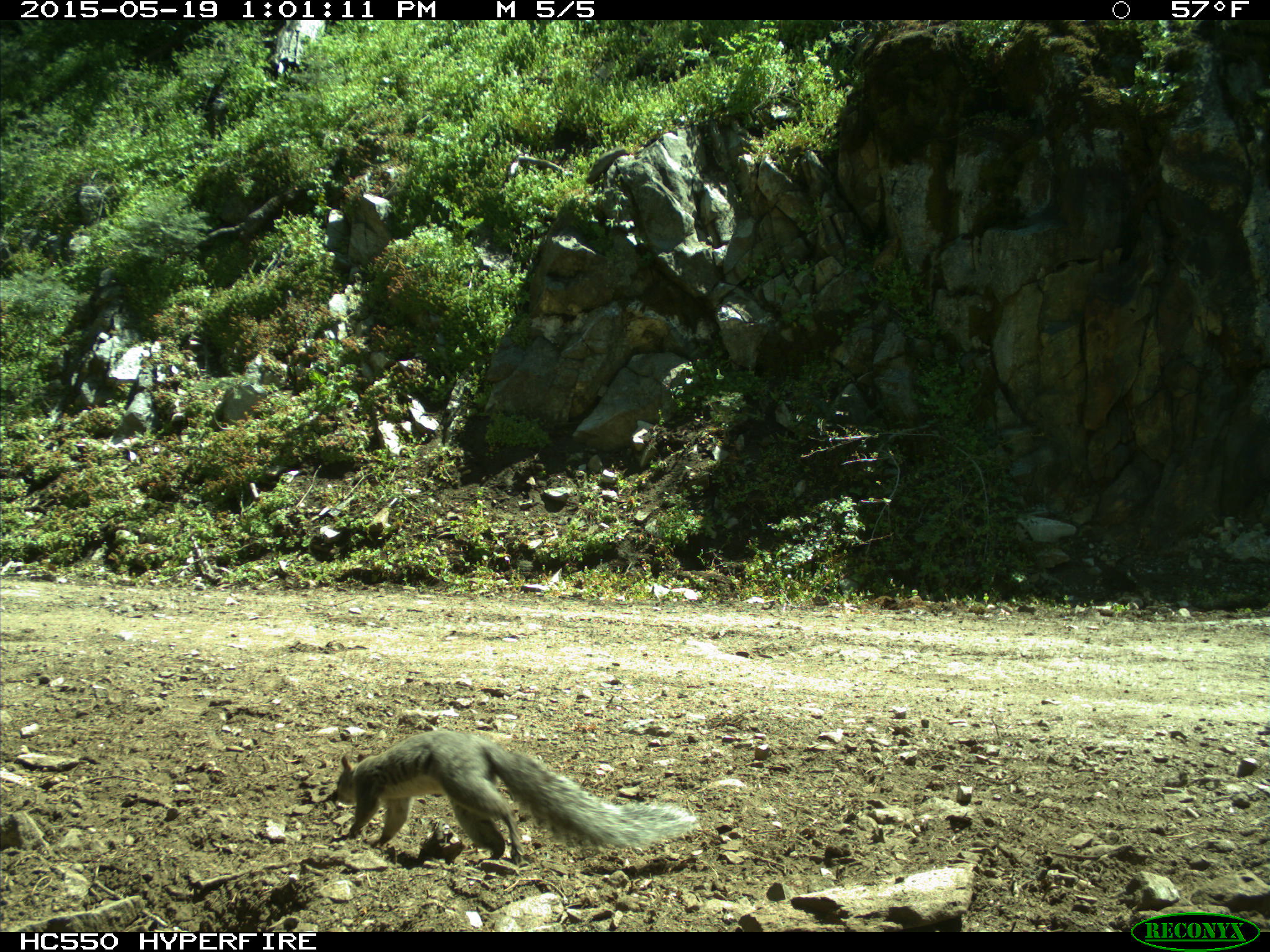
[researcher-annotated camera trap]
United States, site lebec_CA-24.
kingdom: Animalia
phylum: Chordata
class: Mammalia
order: Rodentia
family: Sciuridae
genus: Sciurus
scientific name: Sciurus carolinensis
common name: eastern gray squirrel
Sciurus carolinensis (eastern gray squirrel).